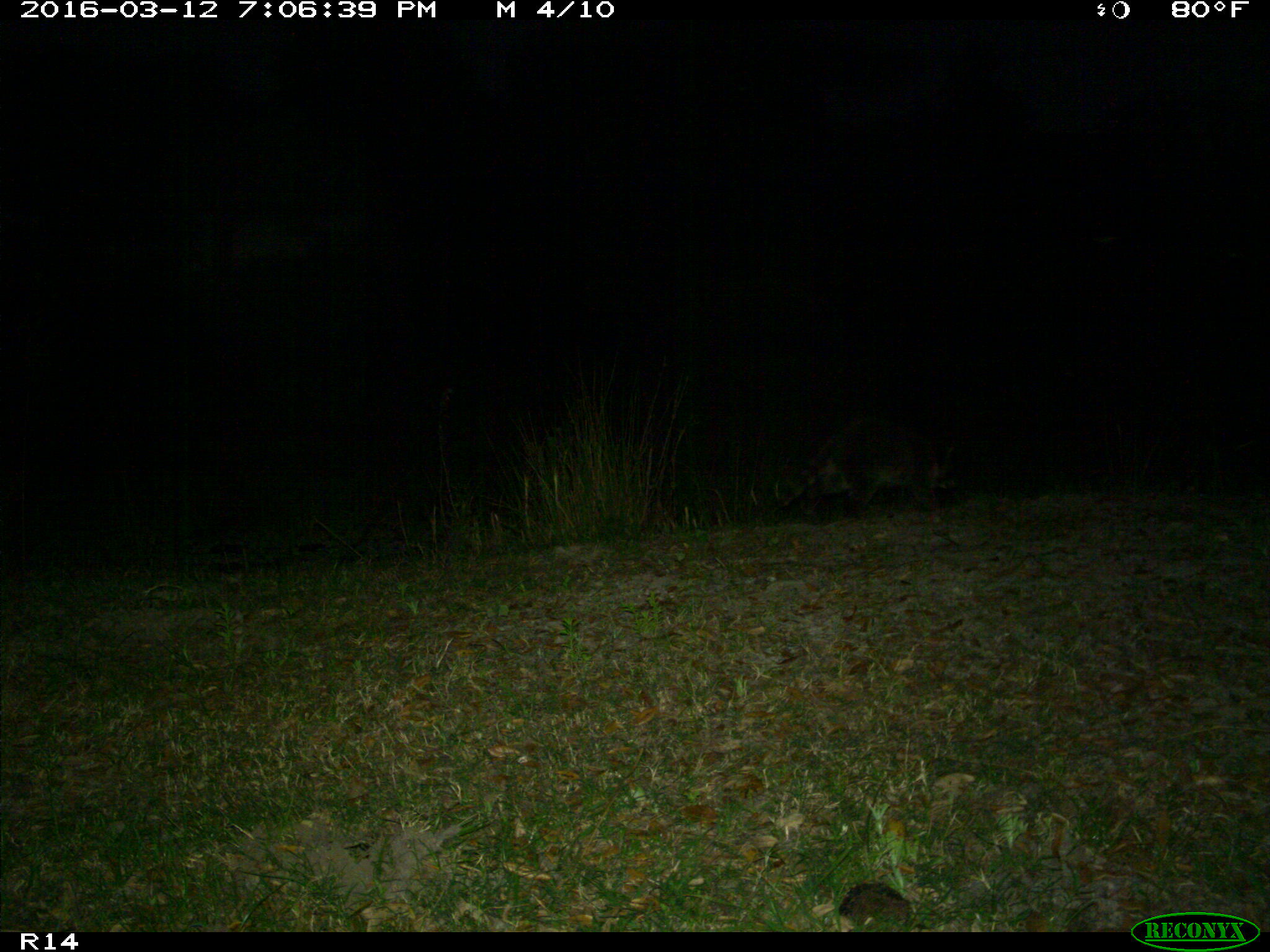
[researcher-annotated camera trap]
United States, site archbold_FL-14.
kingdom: Animalia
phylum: Chordata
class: Mammalia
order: Carnivora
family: Procyonidae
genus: Procyon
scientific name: Procyon lotor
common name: common raccoon